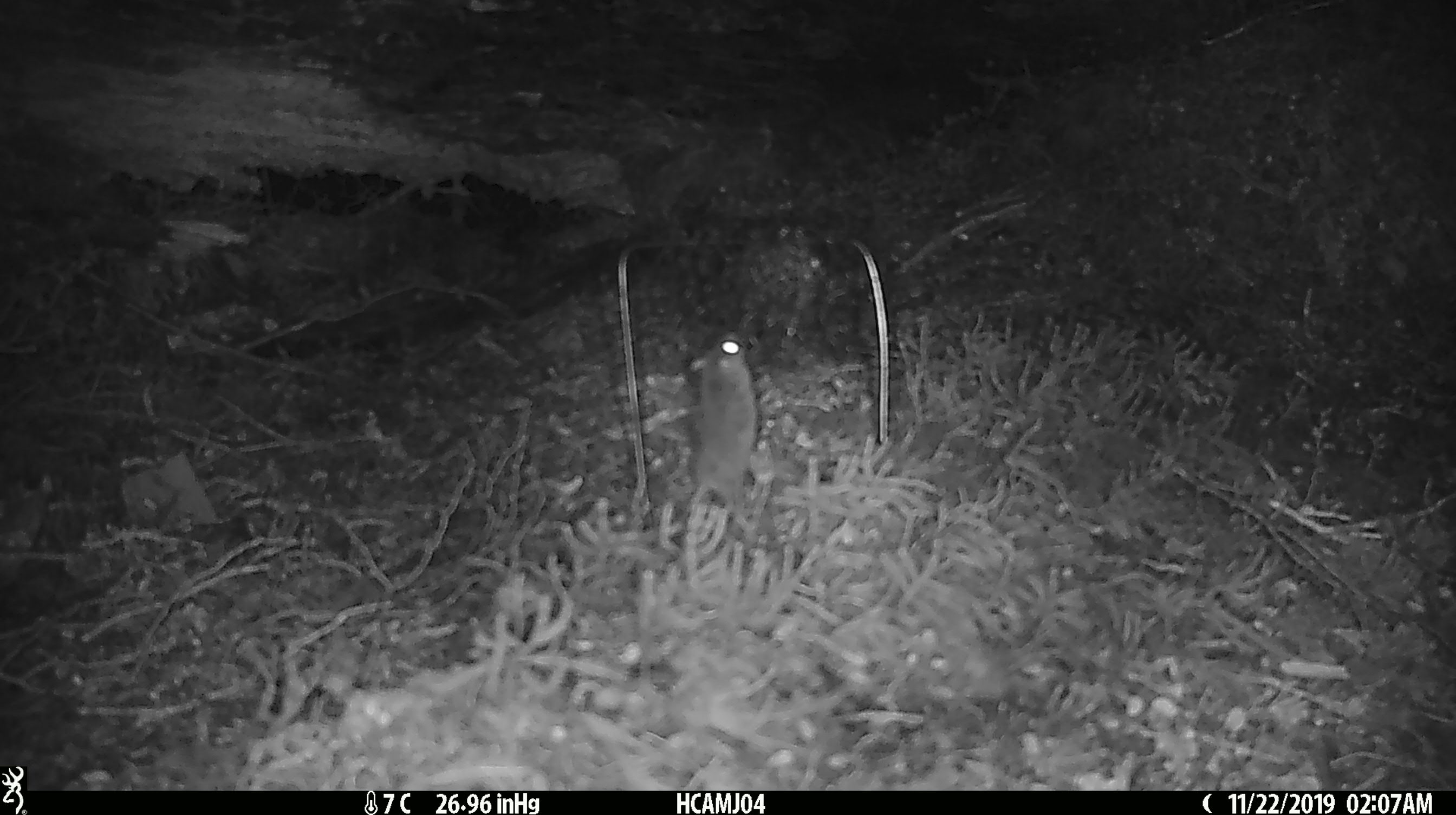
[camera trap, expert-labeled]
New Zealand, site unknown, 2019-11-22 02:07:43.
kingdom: Animalia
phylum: Chordata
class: Mammalia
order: Rodentia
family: Muridae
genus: Mus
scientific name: Mus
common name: mouse